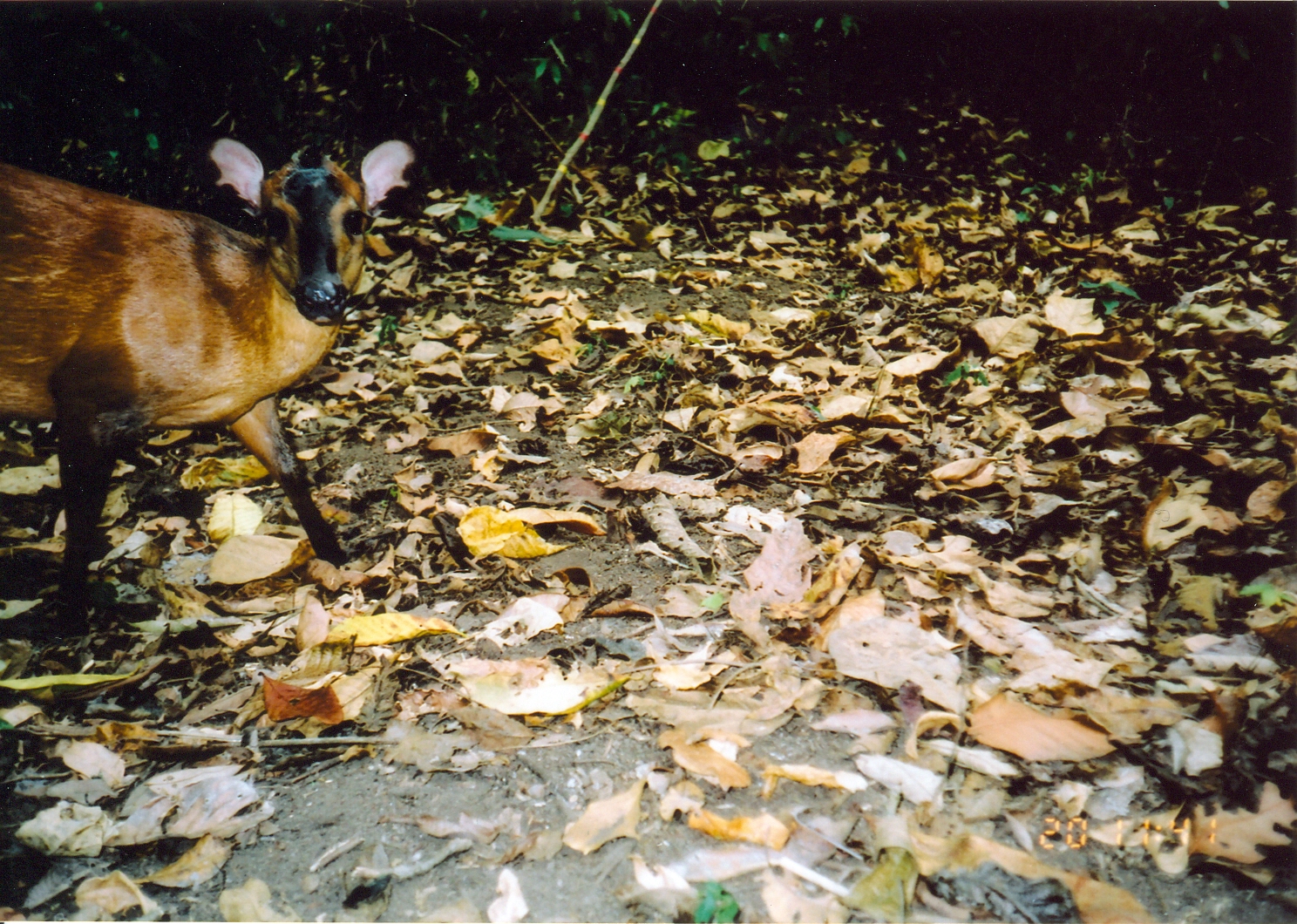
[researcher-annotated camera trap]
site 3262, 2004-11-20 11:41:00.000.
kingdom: Animalia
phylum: Chordata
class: Mammalia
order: Artiodactyla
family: Bovidae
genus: Cephalophus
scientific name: Cephalophus harveyi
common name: harvey's duiker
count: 1